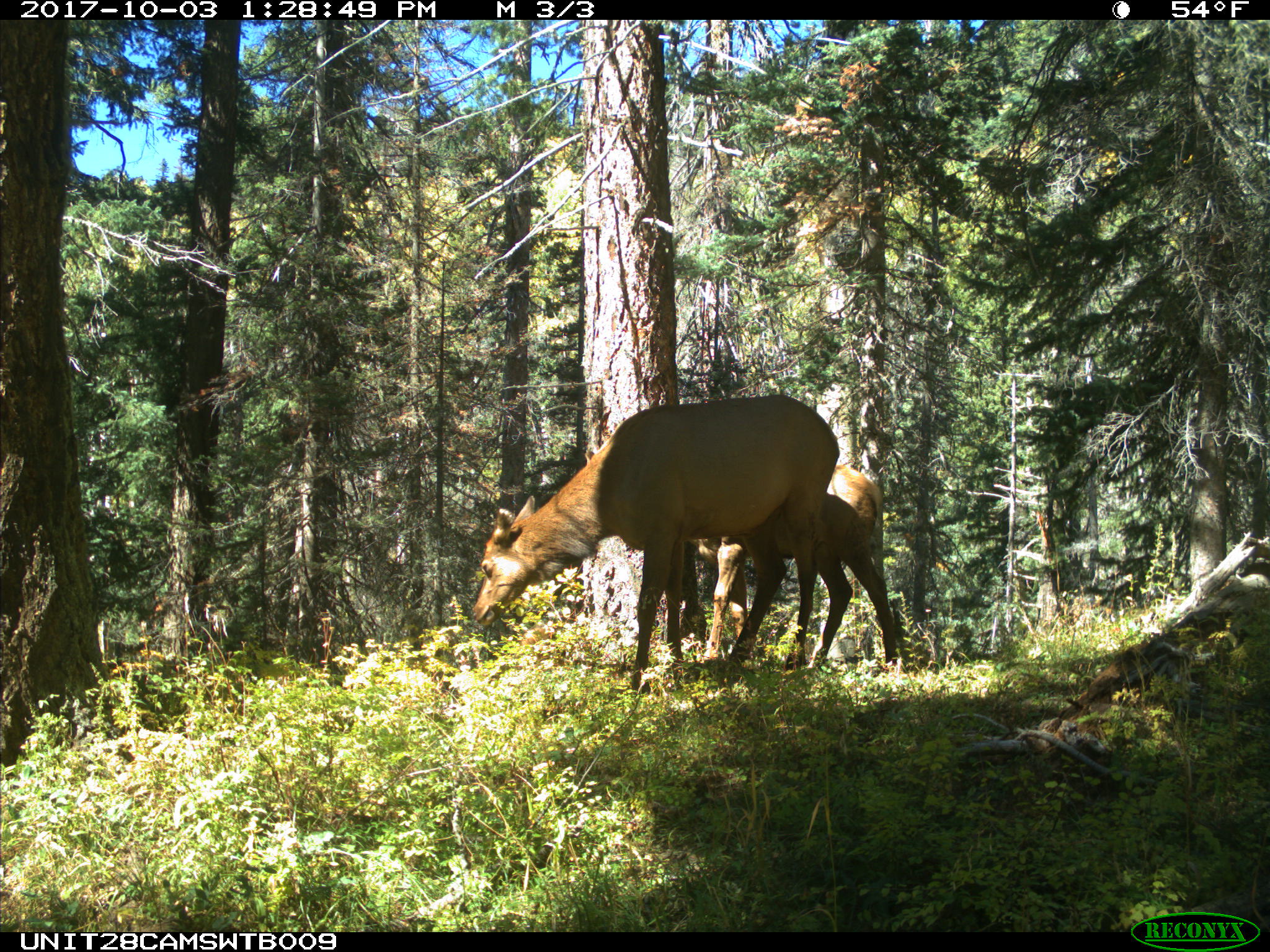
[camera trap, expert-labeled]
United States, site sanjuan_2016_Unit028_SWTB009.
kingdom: Animalia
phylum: Chordata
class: Mammalia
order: Artiodactyla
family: Cervidae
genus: Cervus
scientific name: Cervus elaphus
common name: red deer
Cervus elaphus (red deer).